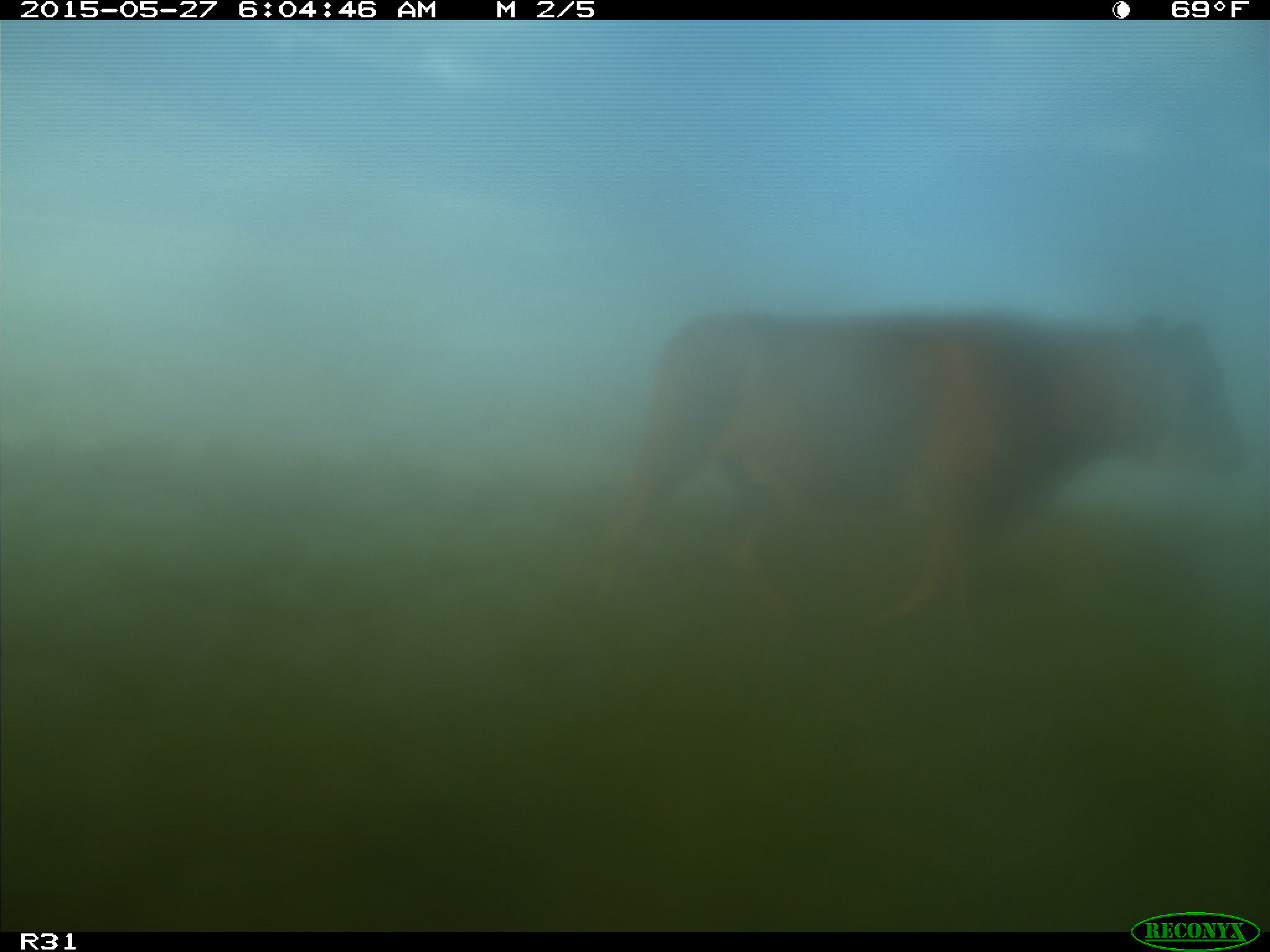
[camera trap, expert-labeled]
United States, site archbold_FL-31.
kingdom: Animalia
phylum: Chordata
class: Mammalia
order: Artiodactyla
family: Bovidae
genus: Bos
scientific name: Bos taurus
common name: domestic cow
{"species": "Bos taurus (domestic cow)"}